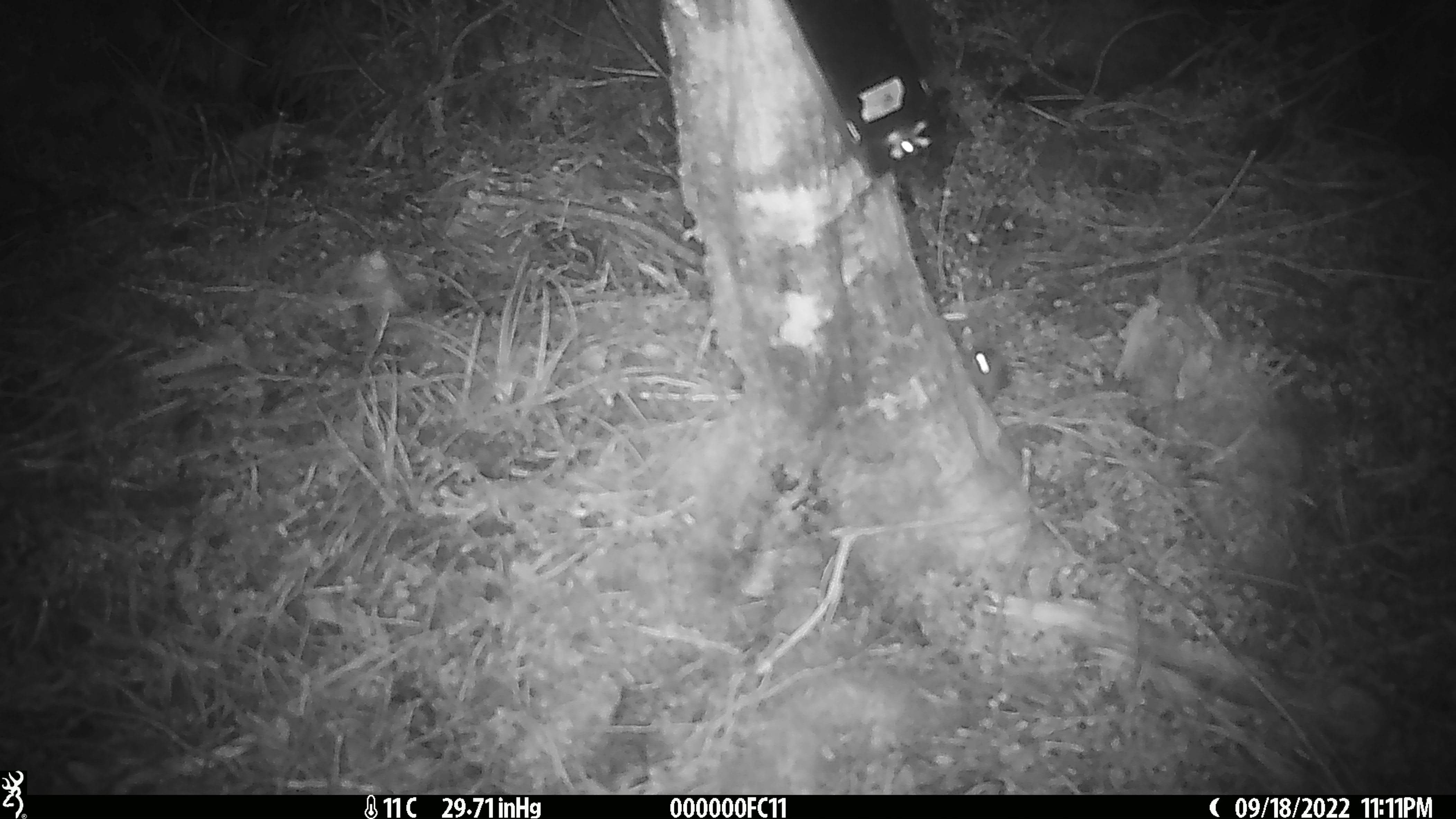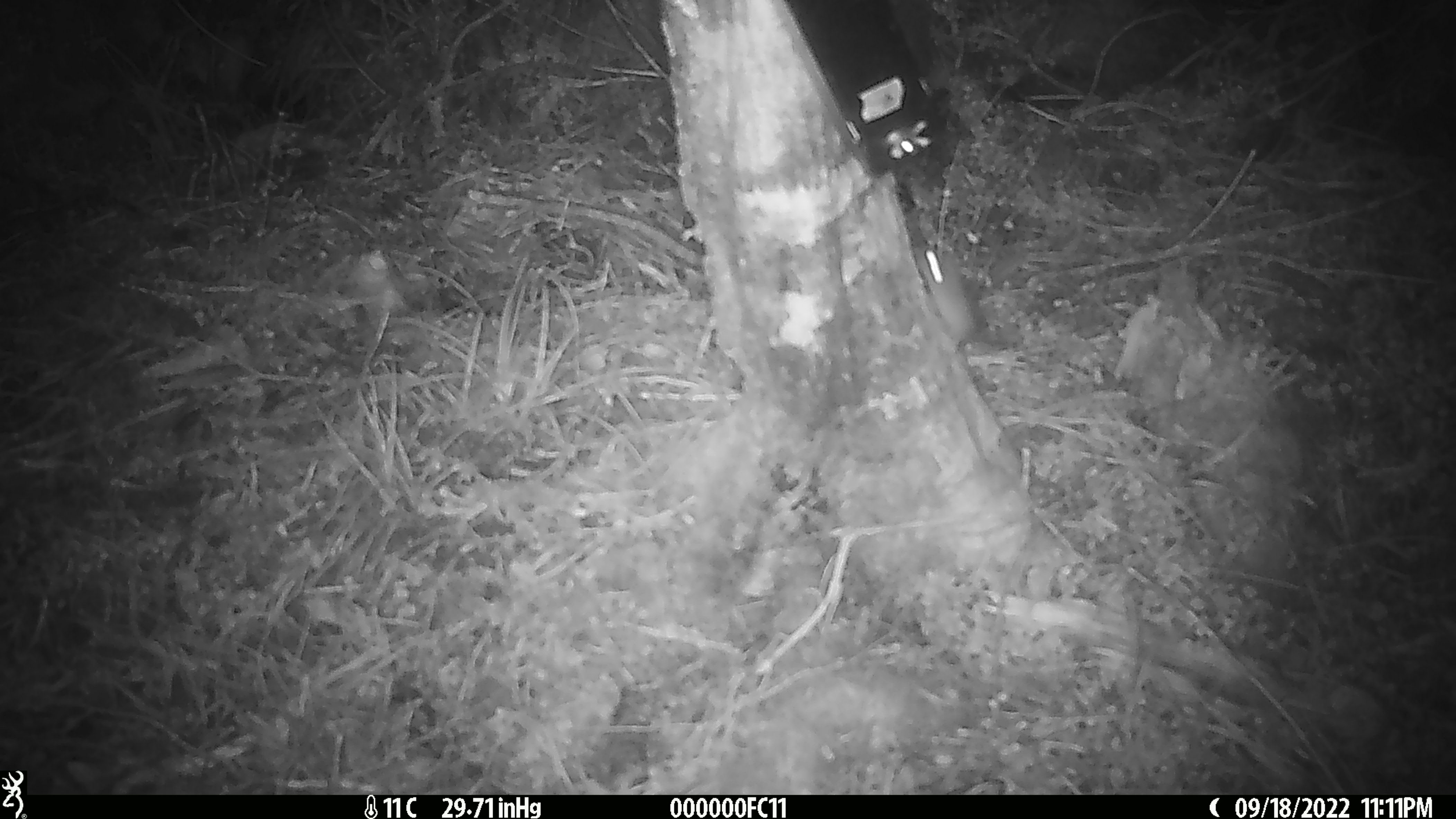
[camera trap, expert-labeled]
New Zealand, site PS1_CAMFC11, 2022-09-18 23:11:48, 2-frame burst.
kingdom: Animalia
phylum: Chordata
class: Mammalia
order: Rodentia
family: Muridae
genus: Mus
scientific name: Mus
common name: mouse